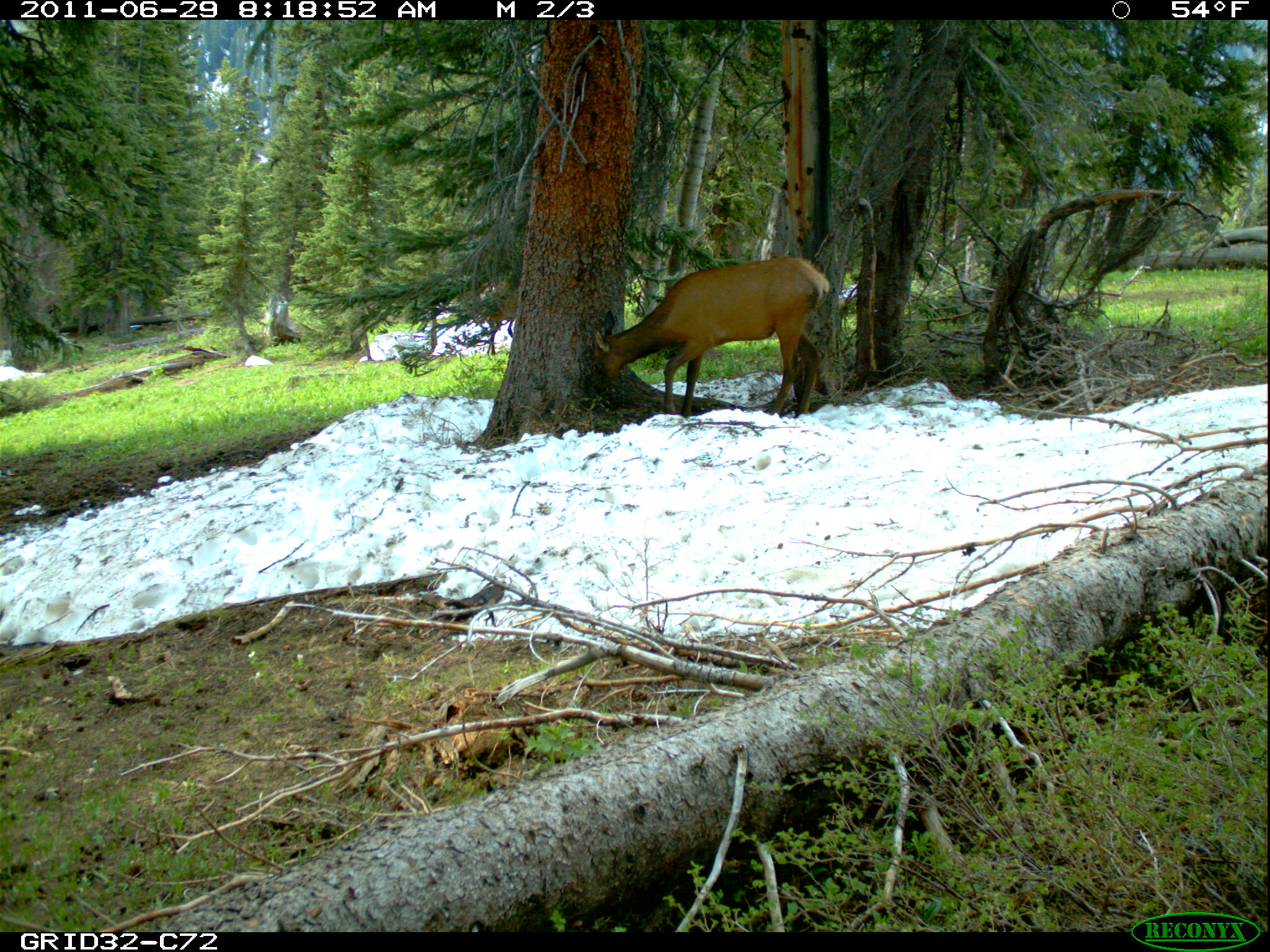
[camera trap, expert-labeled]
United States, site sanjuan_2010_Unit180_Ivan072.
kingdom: Animalia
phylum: Chordata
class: Mammalia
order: Artiodactyla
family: Cervidae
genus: Cervus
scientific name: Cervus elaphus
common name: red deer